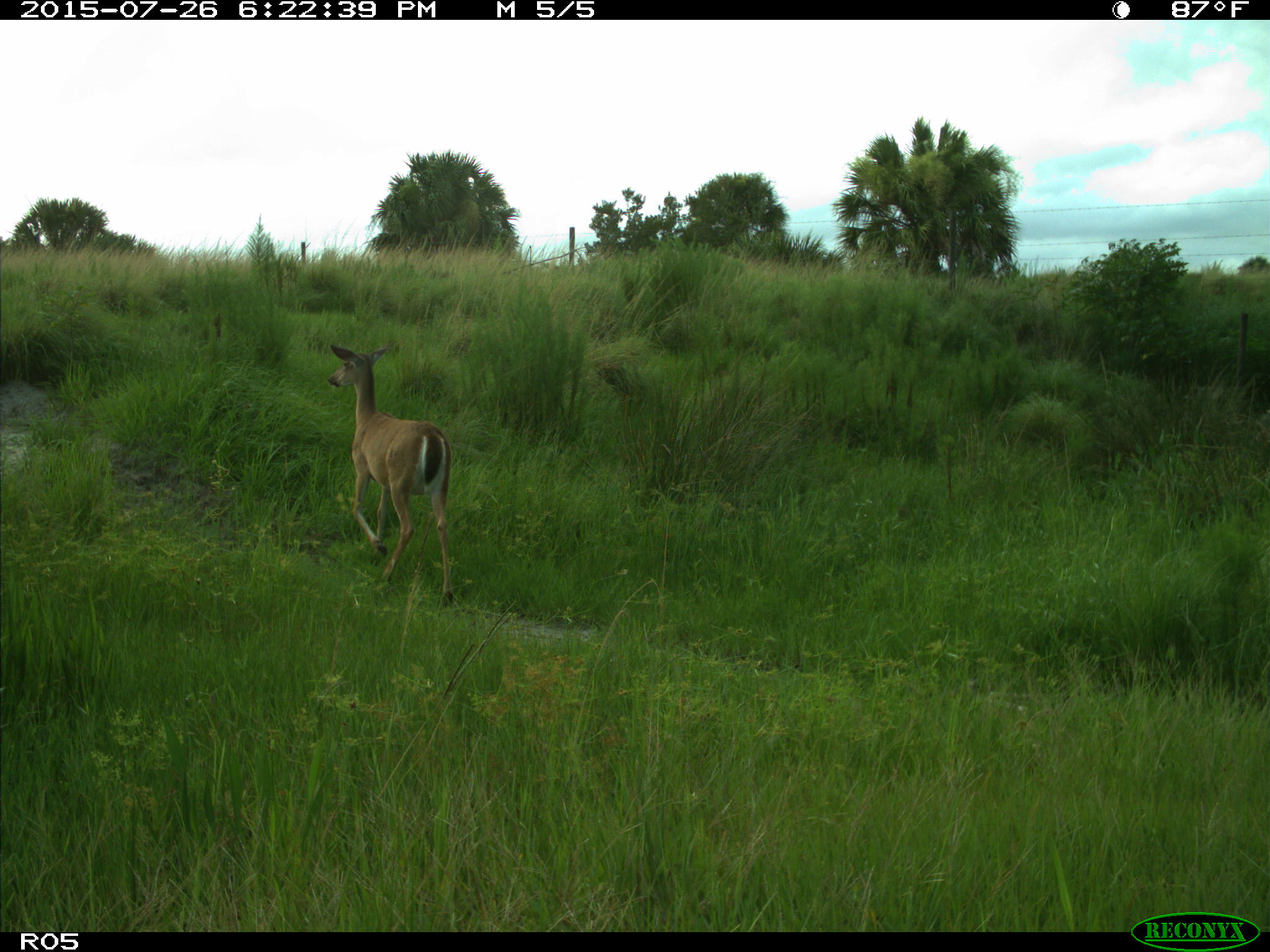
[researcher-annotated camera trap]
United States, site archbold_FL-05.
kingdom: Animalia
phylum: Chordata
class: Mammalia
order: Artiodactyla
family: Cervidae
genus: Odocoileus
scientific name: Odocoileus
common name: deer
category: unidentified deer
Unidentified deer (deer) (Odocoileus).